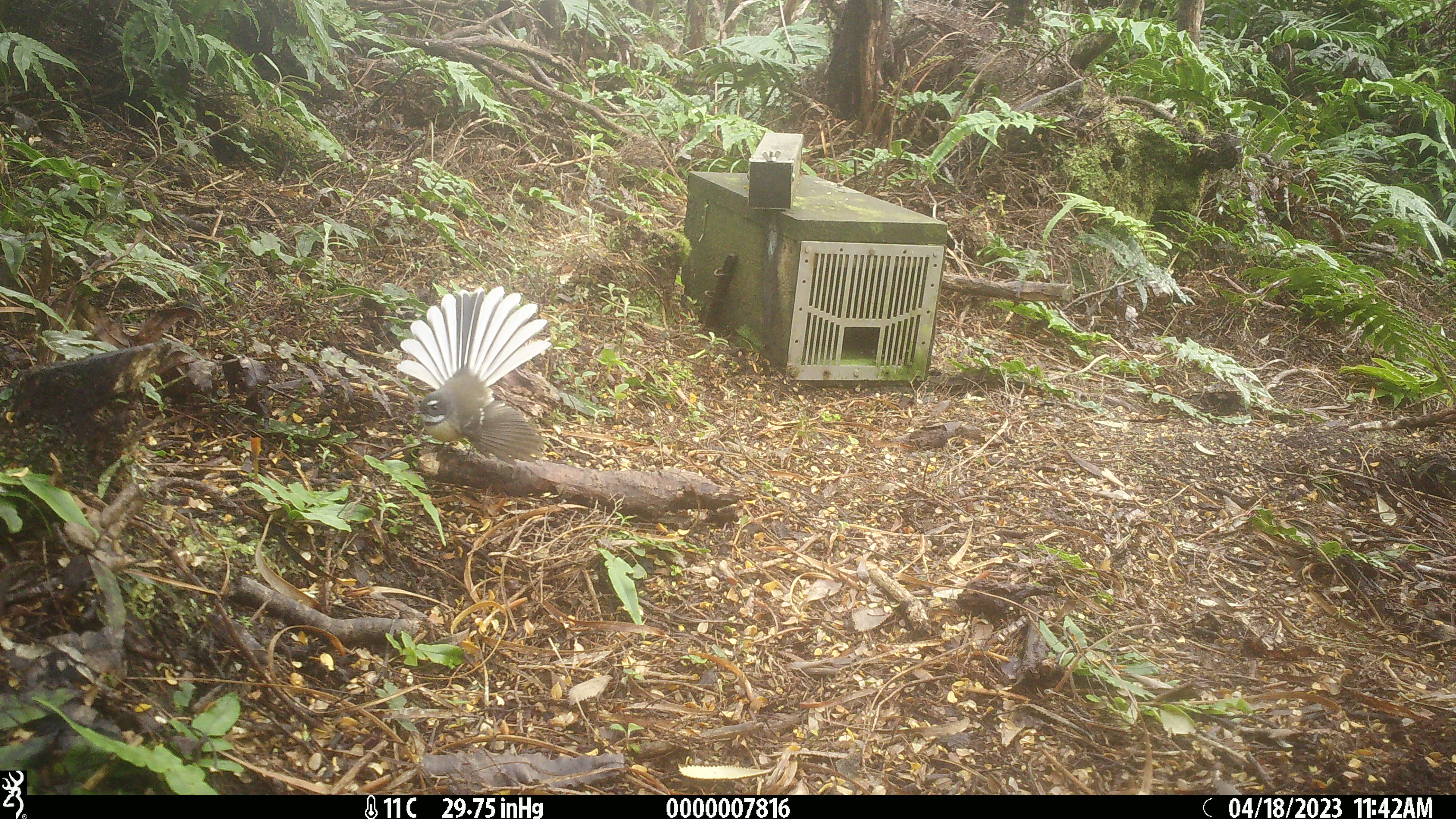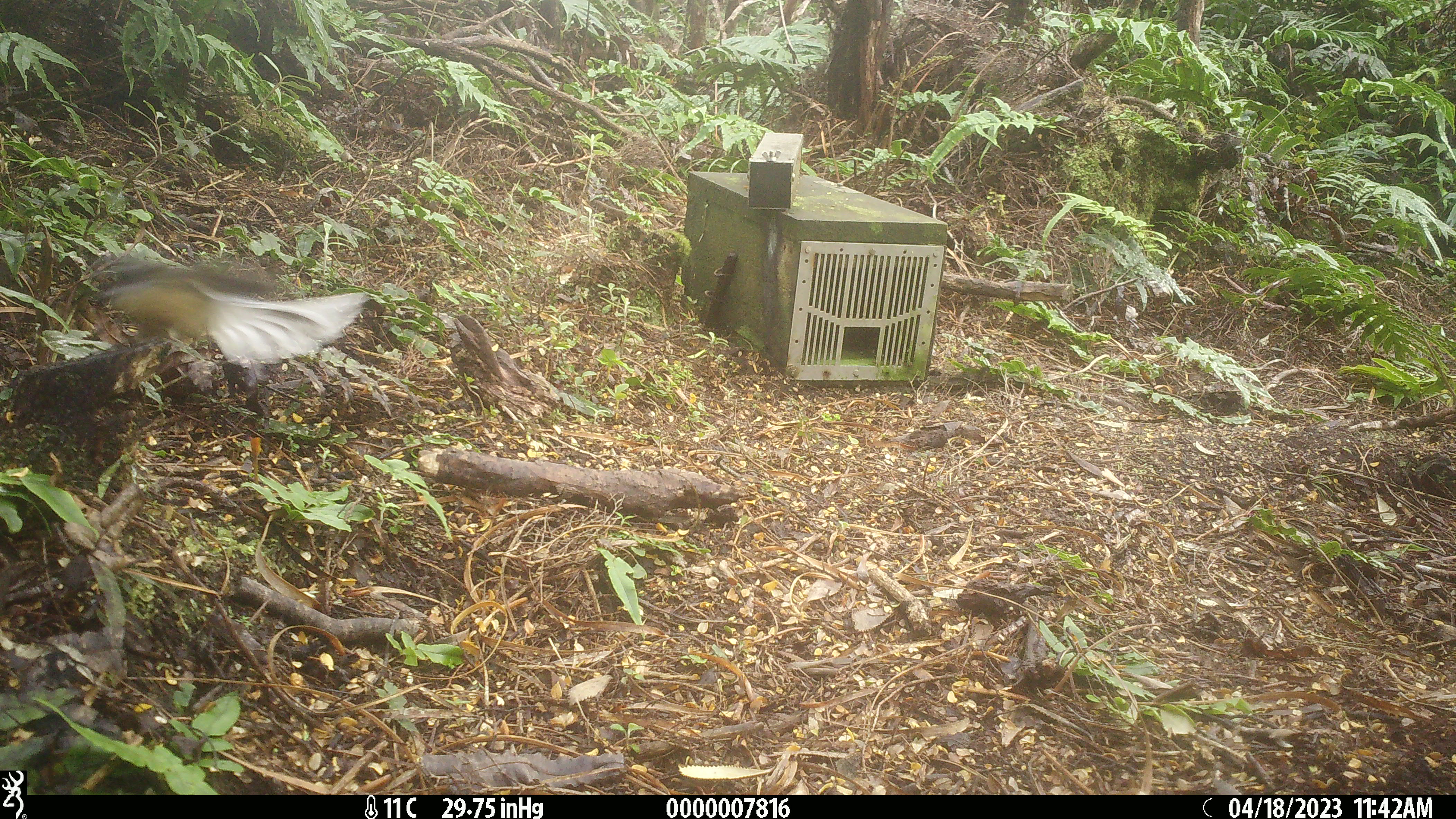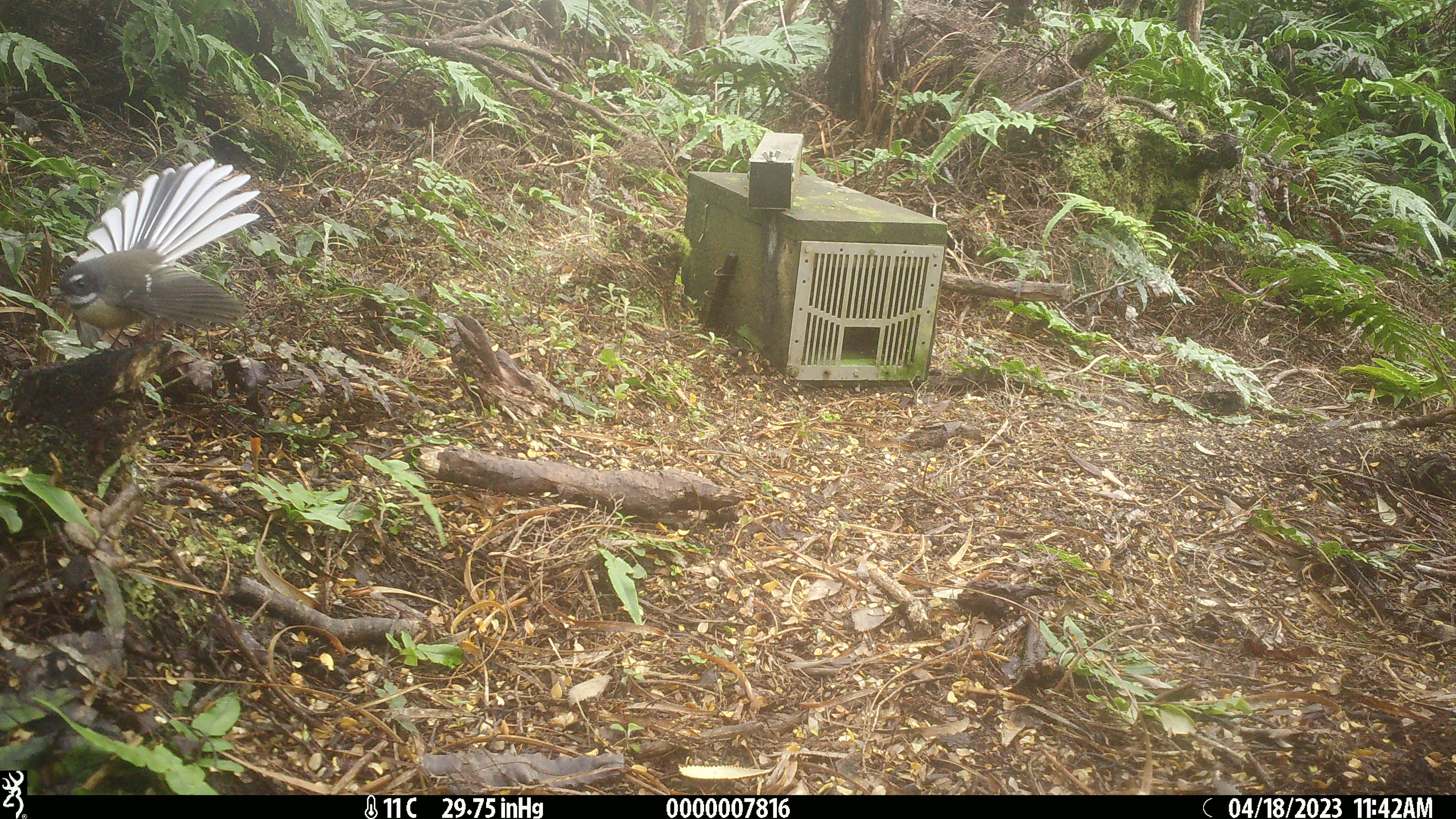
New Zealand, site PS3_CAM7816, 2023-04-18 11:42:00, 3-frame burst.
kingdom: Animalia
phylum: Chordata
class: Aves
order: Passeriformes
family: Rhipiduridae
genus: Rhipidura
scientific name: Rhipidura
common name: fantails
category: fantail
Fantail (fantails) (Rhipidura).